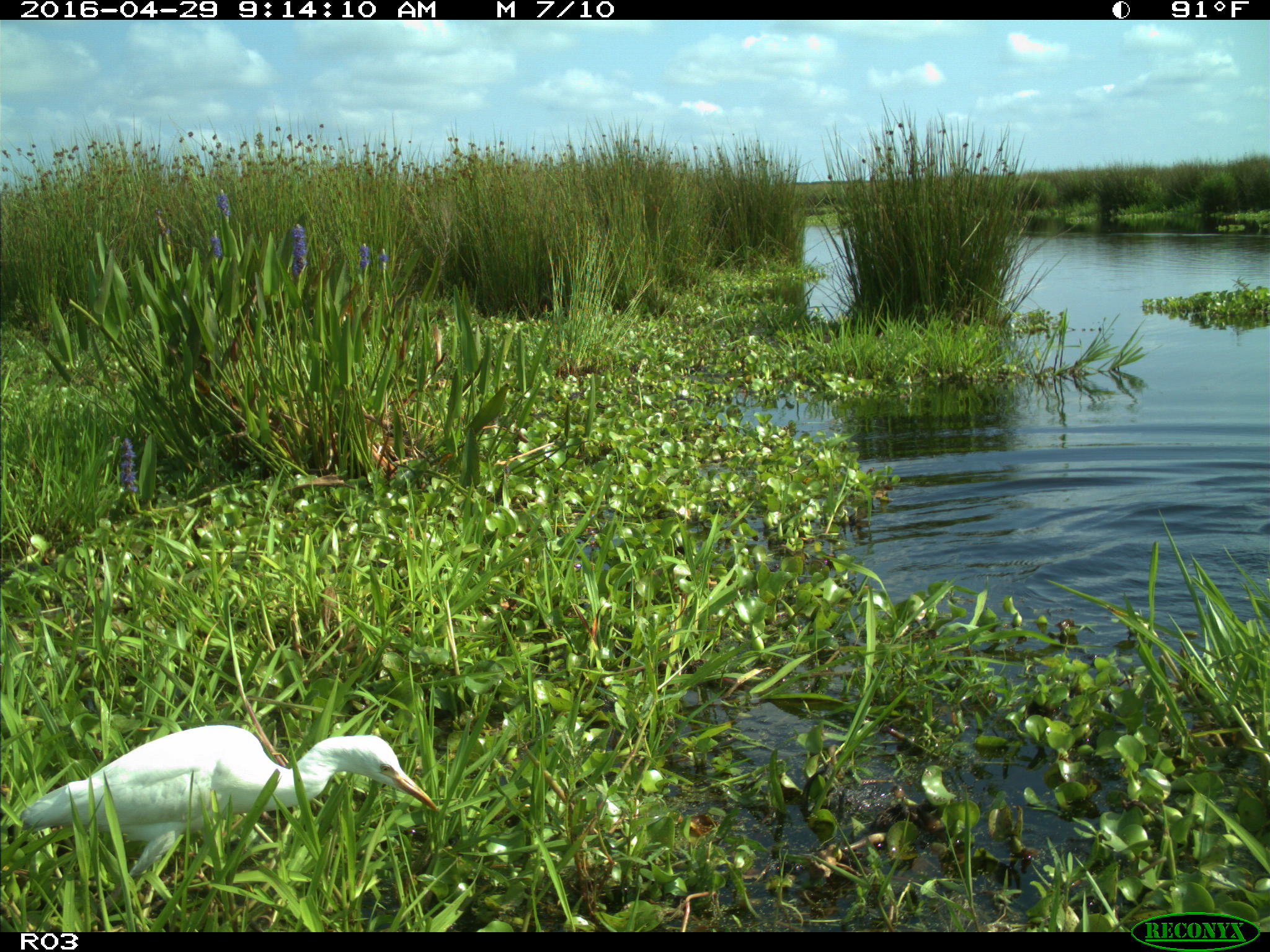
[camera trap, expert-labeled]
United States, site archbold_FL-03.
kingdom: Animalia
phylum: Chordata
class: Aves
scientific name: Aves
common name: birds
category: unidentified bird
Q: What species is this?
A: Unidentified bird (birds) (Aves).